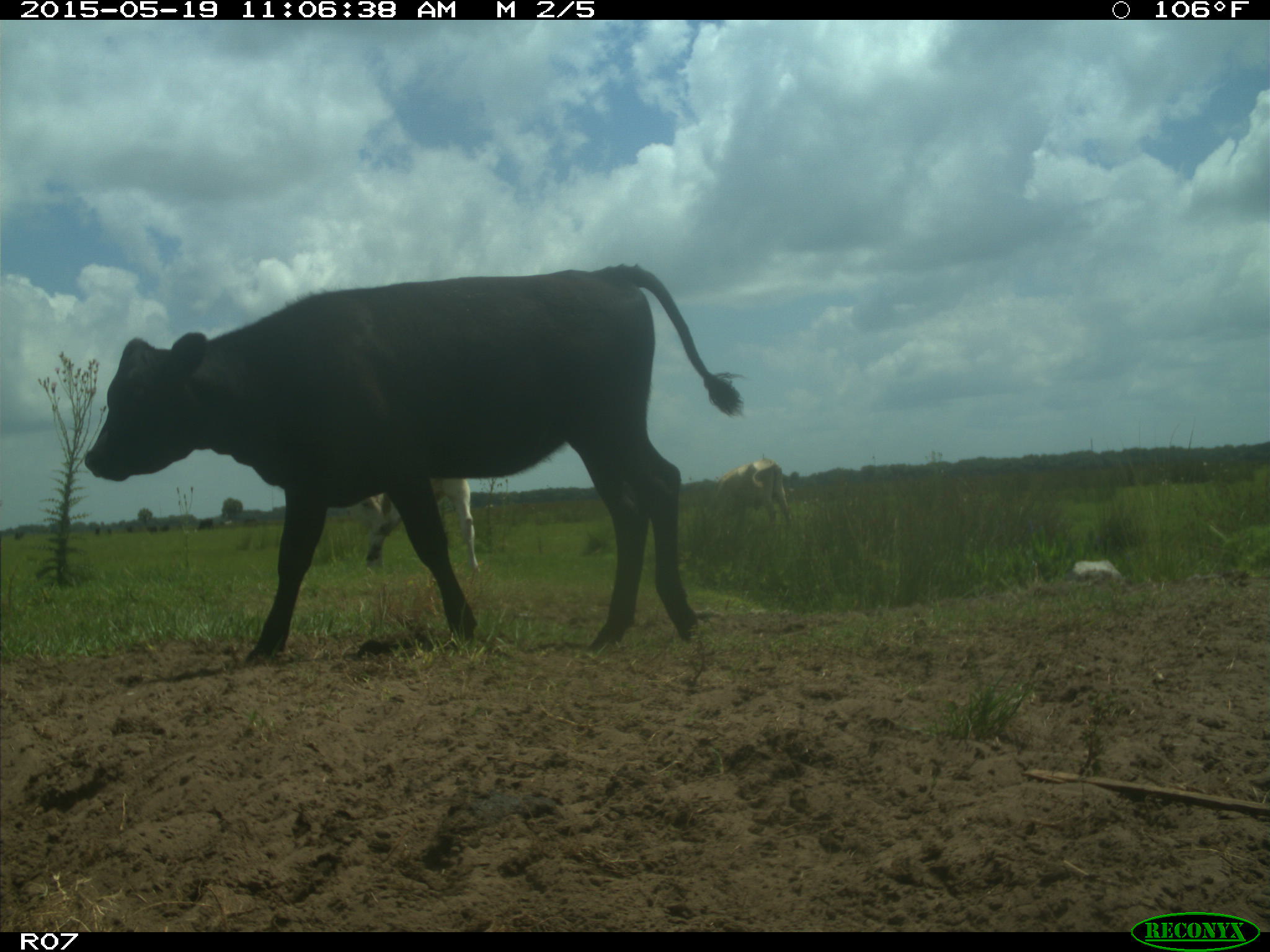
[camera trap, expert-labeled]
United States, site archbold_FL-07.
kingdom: Animalia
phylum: Chordata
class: Mammalia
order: Artiodactyla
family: Bovidae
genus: Bos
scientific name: Bos taurus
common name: domestic cow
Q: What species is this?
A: Bos taurus (domestic cow).